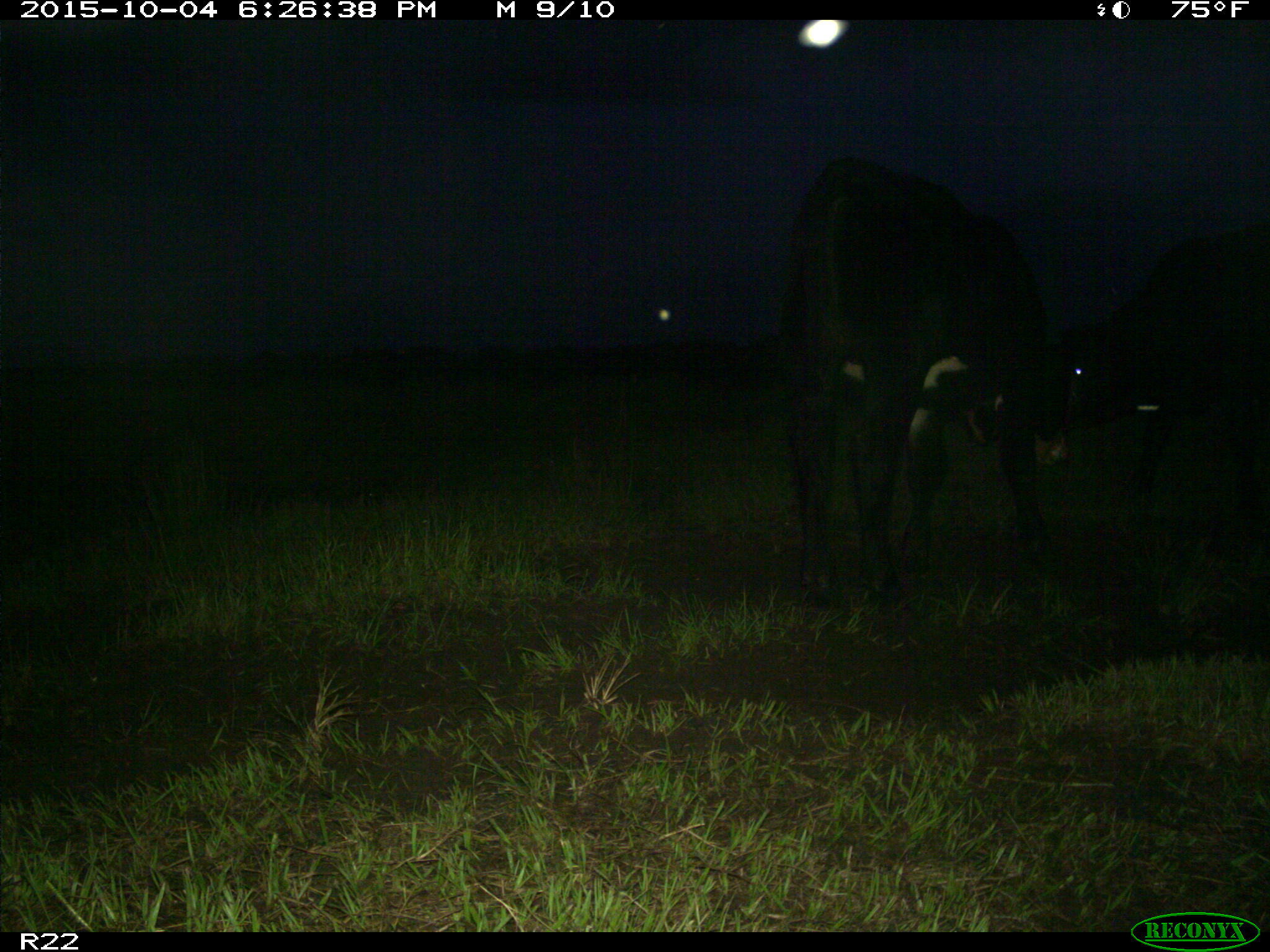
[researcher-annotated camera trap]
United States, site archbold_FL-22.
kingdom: Animalia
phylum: Chordata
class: Mammalia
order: Artiodactyla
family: Bovidae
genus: Bos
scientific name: Bos taurus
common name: domestic cow